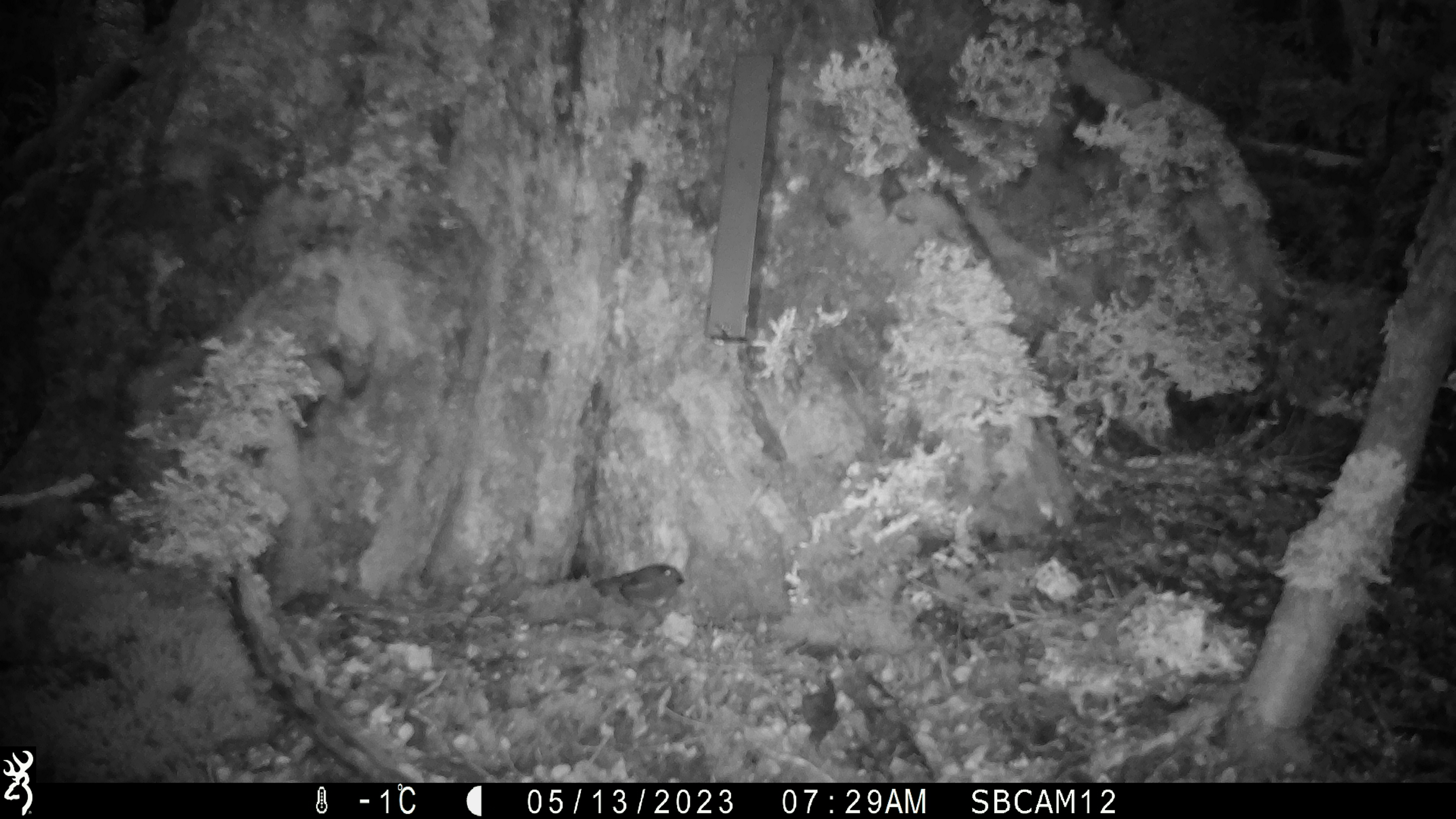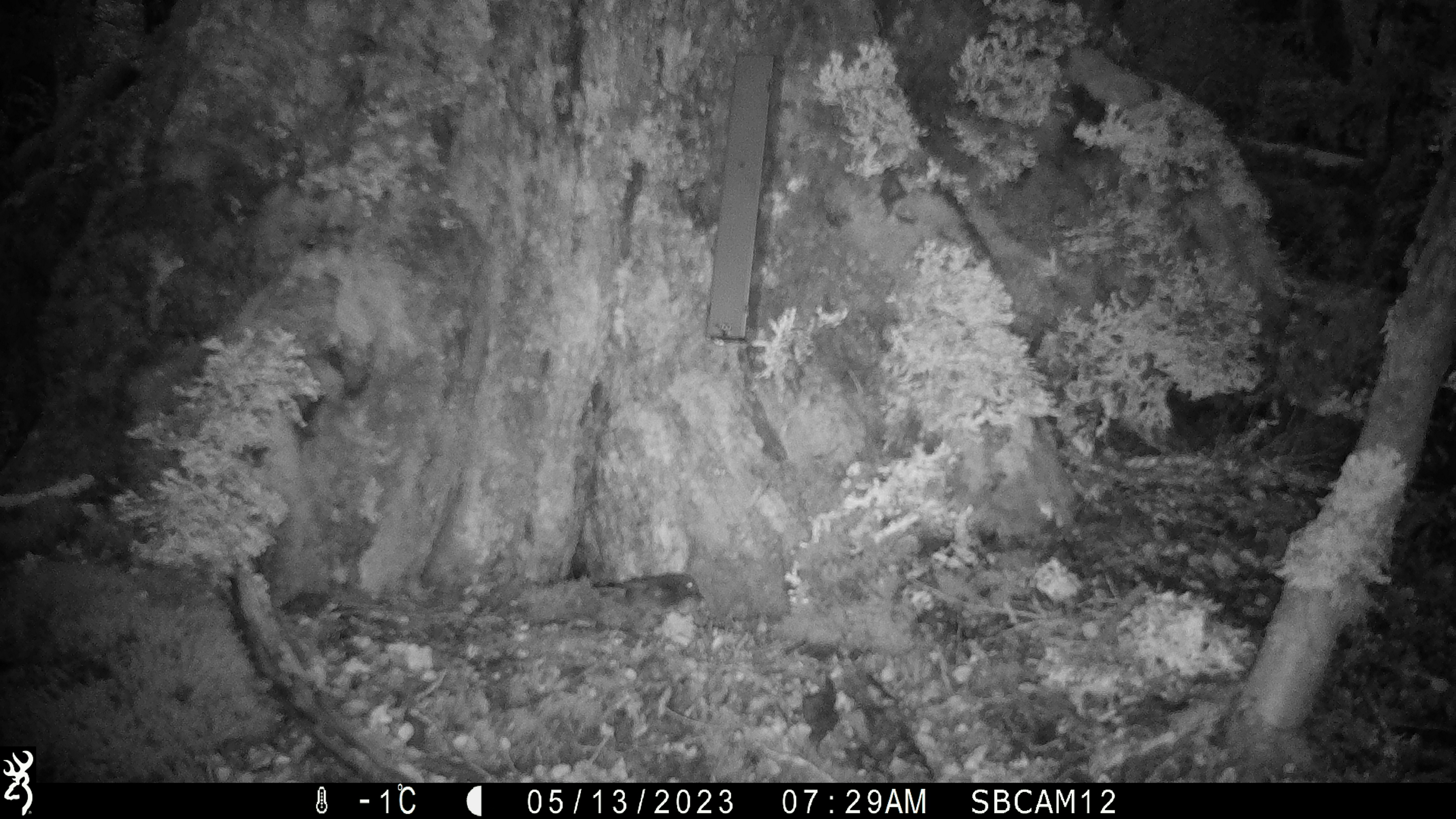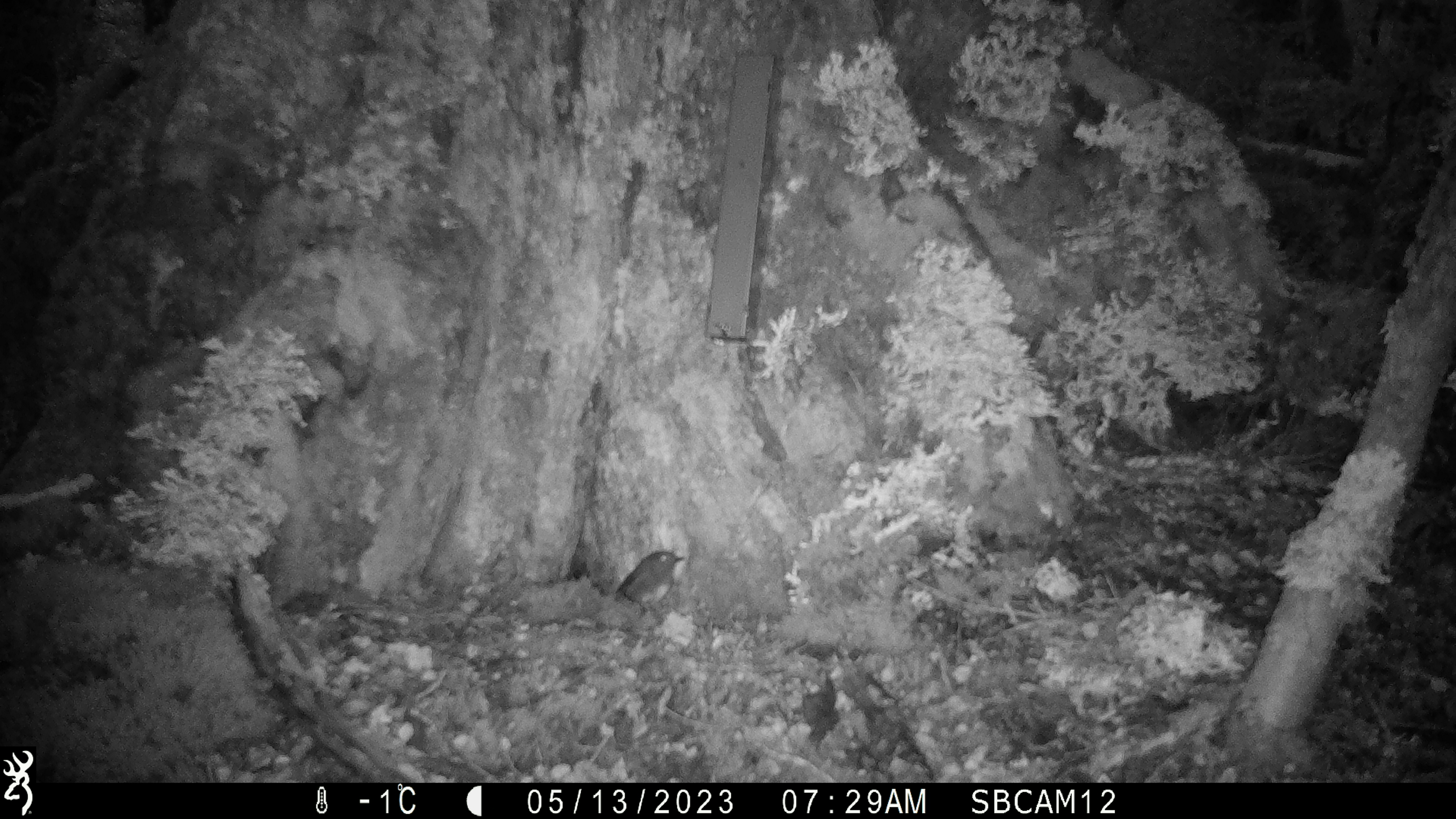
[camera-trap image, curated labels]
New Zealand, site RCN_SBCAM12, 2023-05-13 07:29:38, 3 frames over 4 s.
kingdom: Animalia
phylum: Chordata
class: Aves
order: Passeriformes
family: Petroicidae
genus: Petroica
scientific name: Petroica australis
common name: new zealand robin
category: robin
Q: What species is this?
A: Robin (new zealand robin) (Petroica australis).